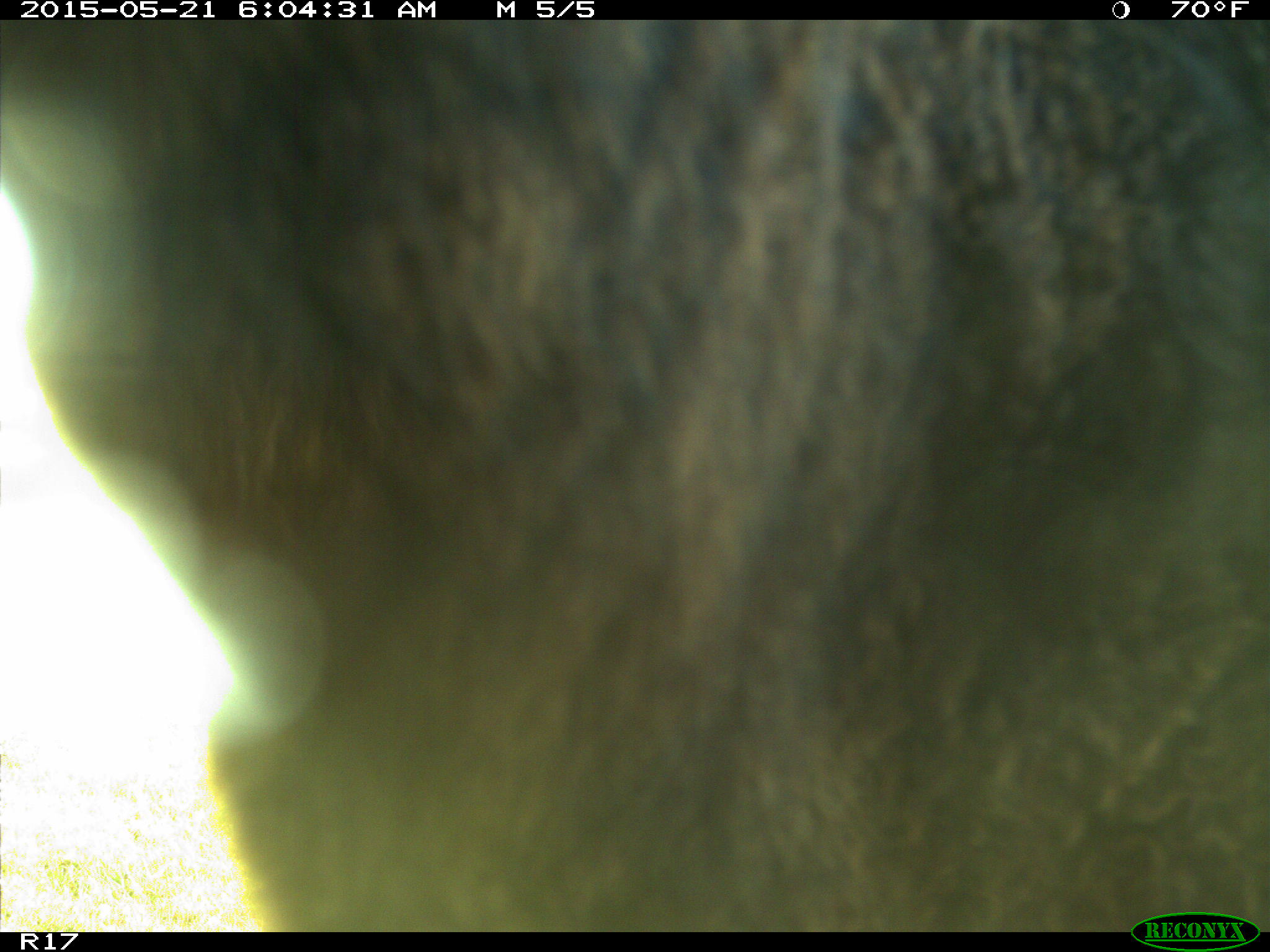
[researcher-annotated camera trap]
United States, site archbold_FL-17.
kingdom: Animalia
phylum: Chordata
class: Mammalia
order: Artiodactyla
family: Bovidae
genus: Bos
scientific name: Bos taurus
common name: domestic cow